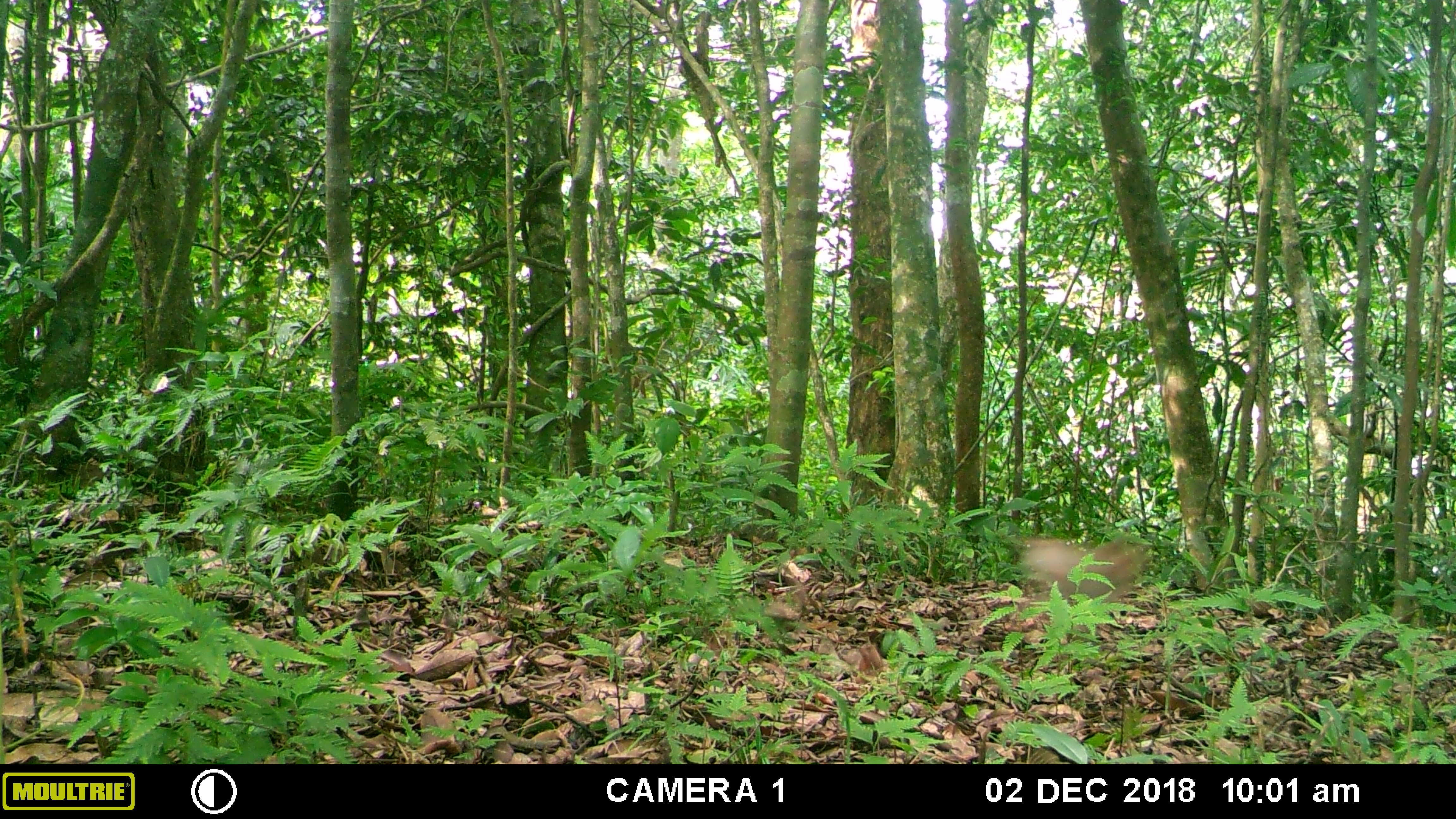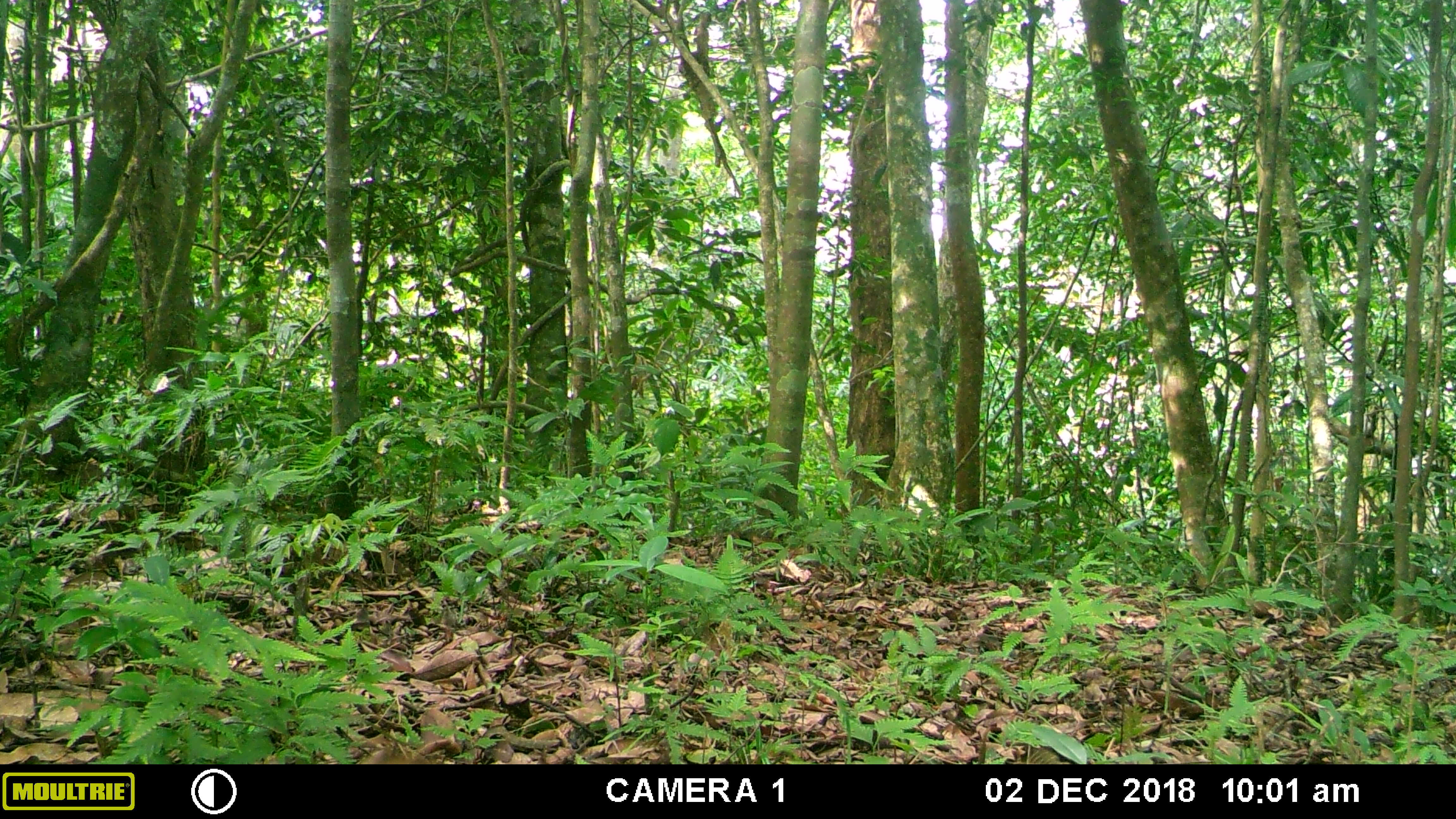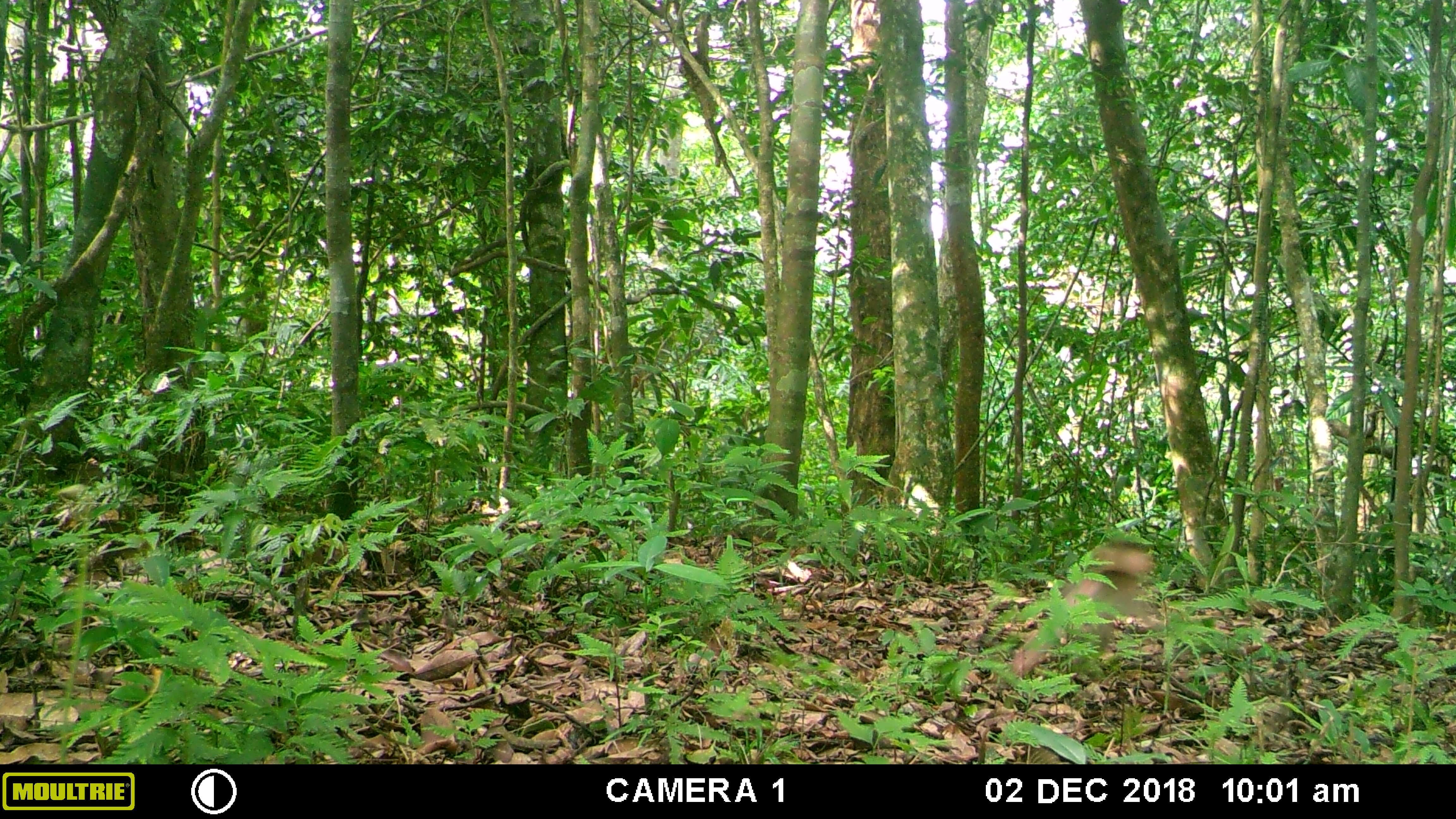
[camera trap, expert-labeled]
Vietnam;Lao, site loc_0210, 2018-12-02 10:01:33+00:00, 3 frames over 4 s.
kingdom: Animalia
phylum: Chordata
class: Mammalia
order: Primates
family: Cercopithecidae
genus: Macaca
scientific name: Macaca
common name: macaque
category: unidentified macaque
Unidentified macaque (macaque) (Macaca). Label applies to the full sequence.